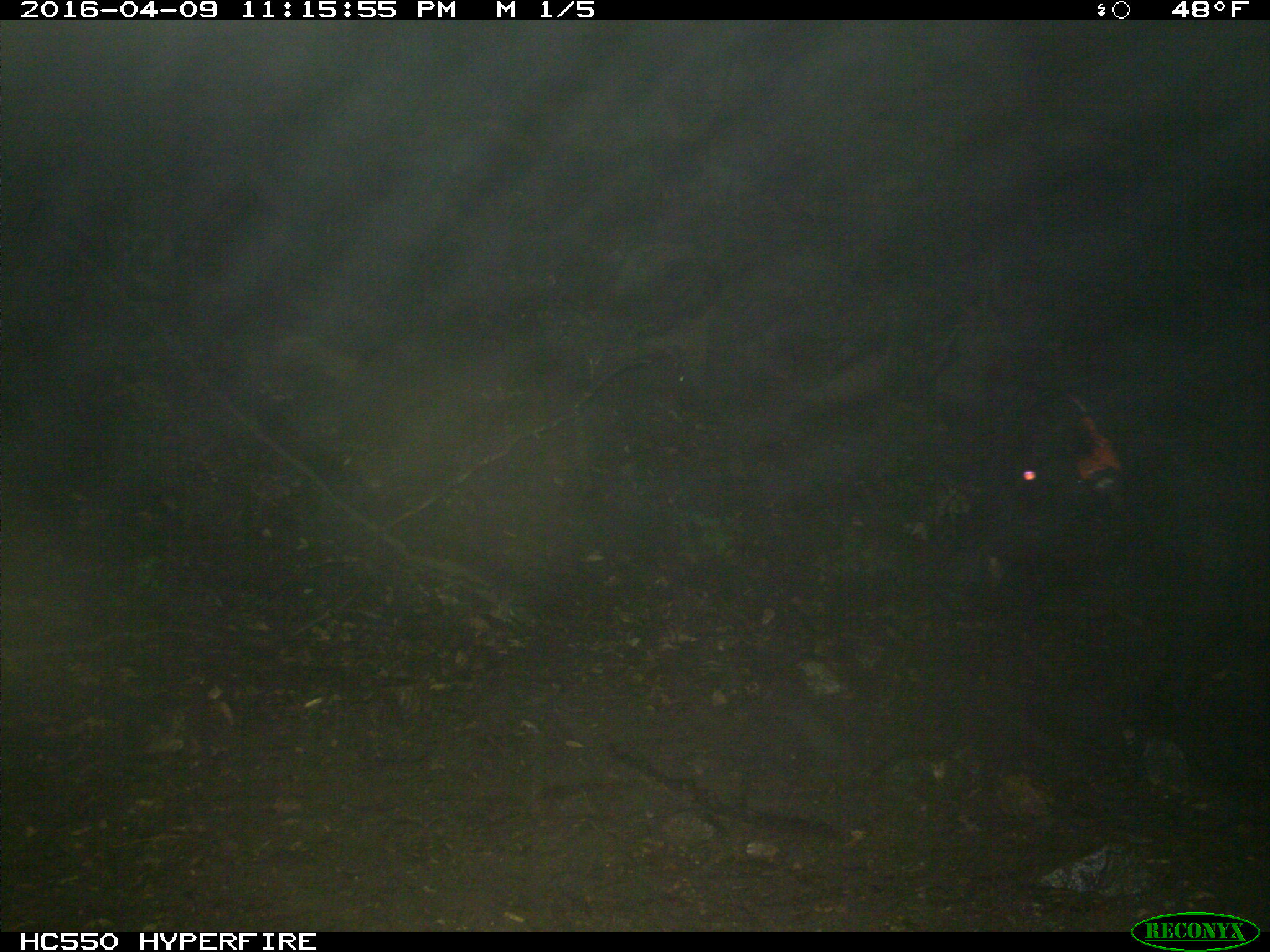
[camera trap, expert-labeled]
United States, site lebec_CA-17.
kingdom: Animalia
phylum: Chordata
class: Mammalia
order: Artiodactyla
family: Suidae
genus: Sus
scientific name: Sus scrofa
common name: wild boar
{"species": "Sus scrofa (wild boar)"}